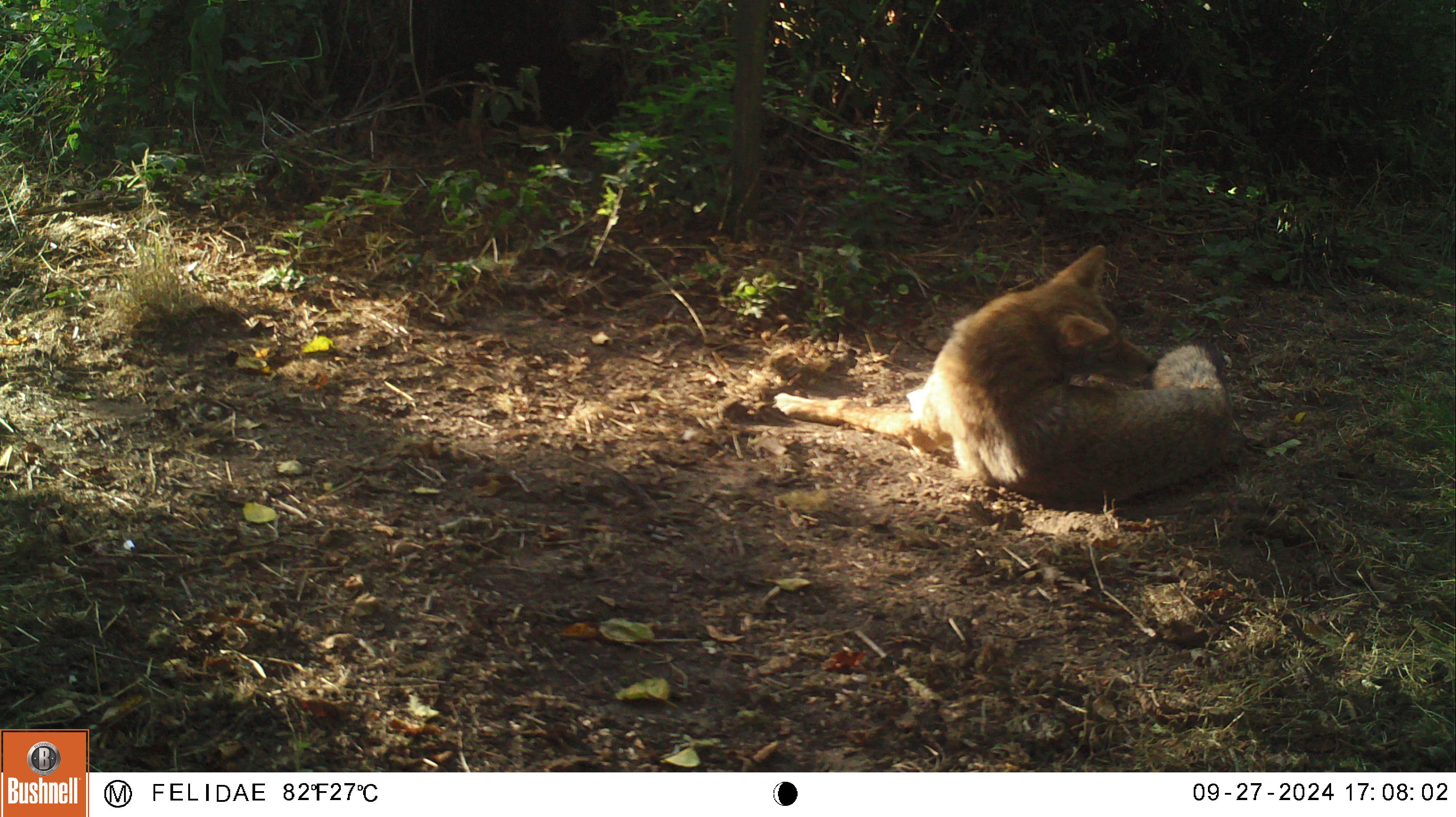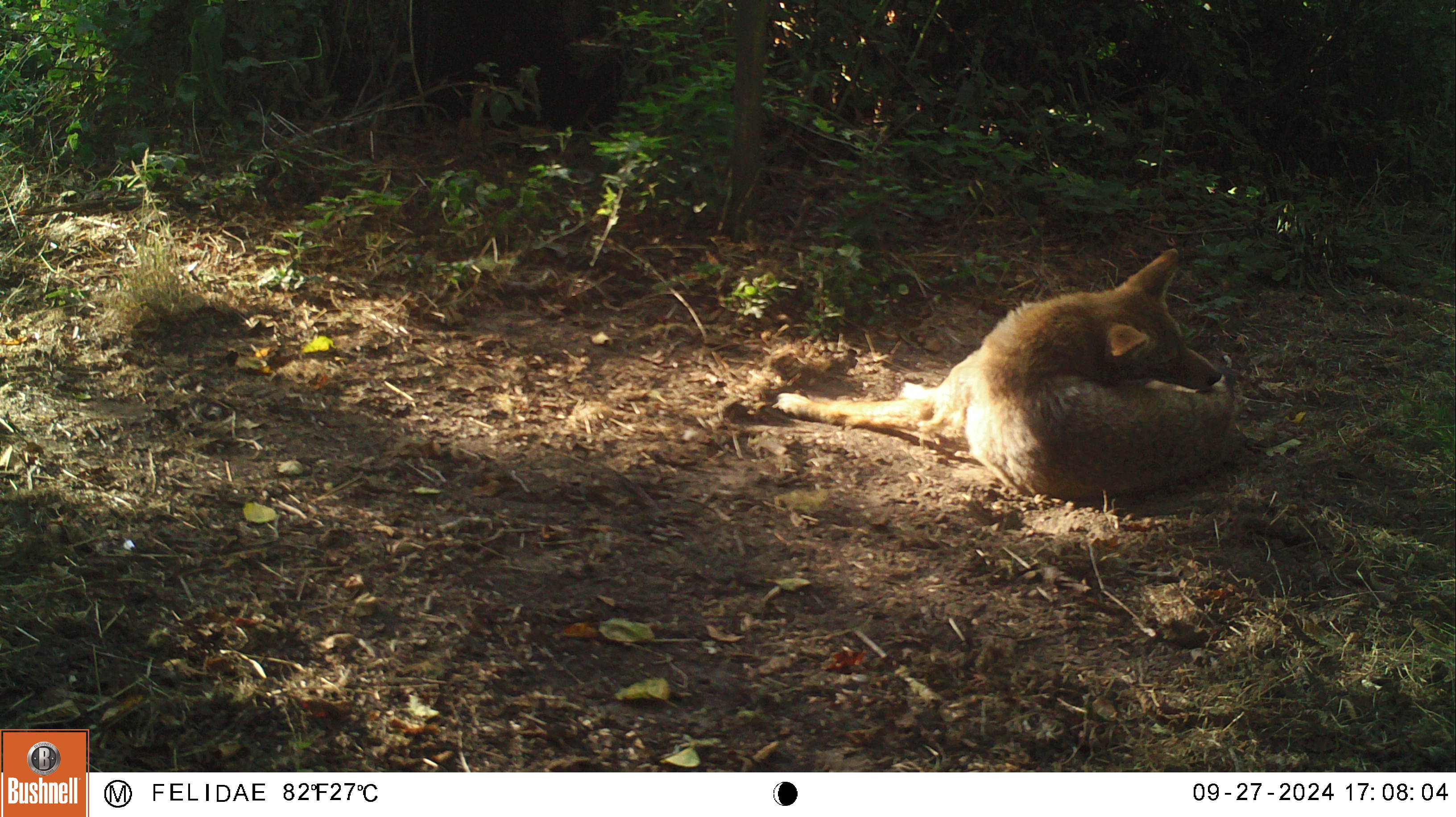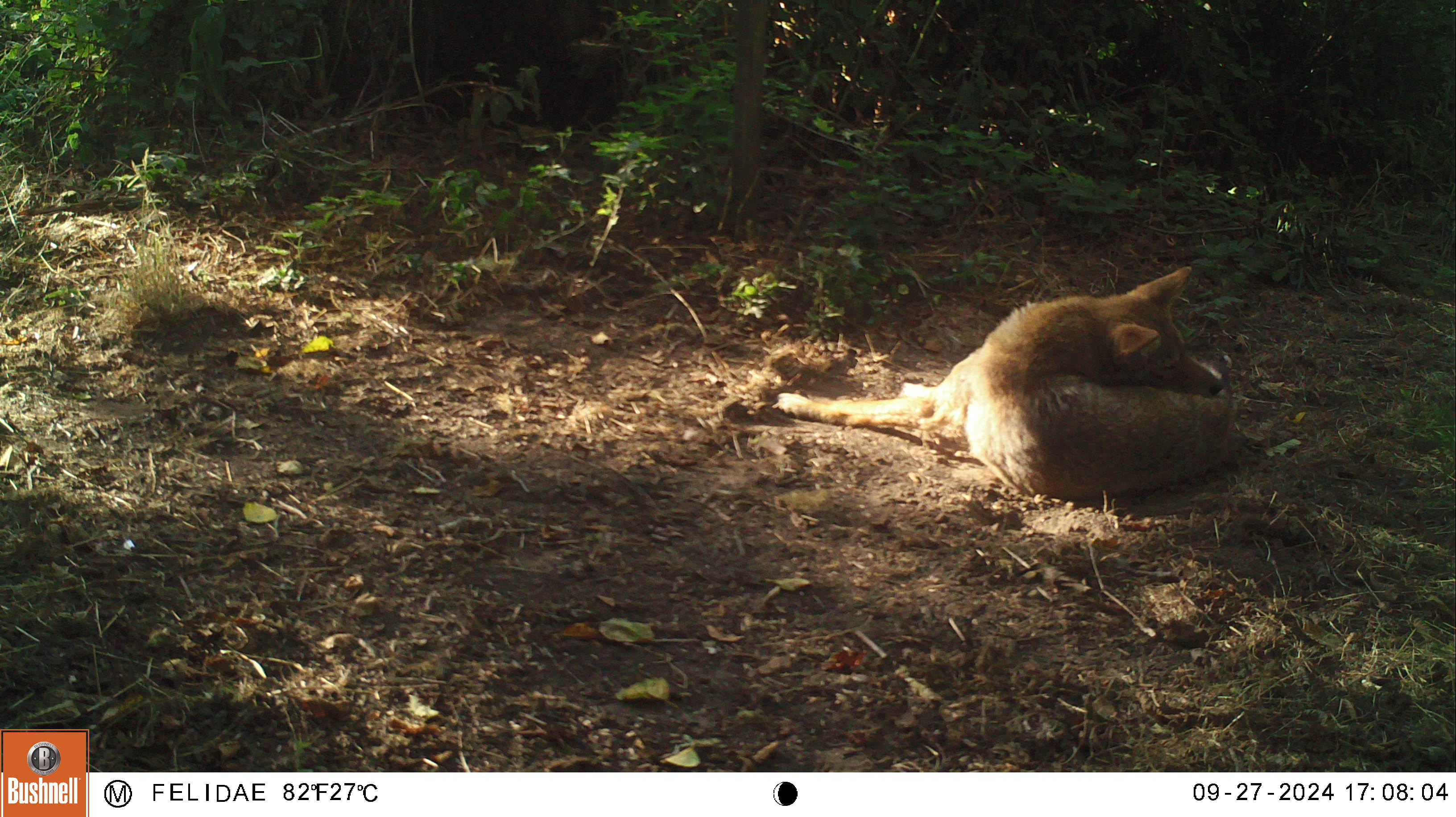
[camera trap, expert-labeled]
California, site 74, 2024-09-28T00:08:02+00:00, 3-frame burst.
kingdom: Animalia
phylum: Chordata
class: Mammalia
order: Carnivora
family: Canidae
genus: Canis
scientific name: Canis latrans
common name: coyote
Coyote (Canis latrans).